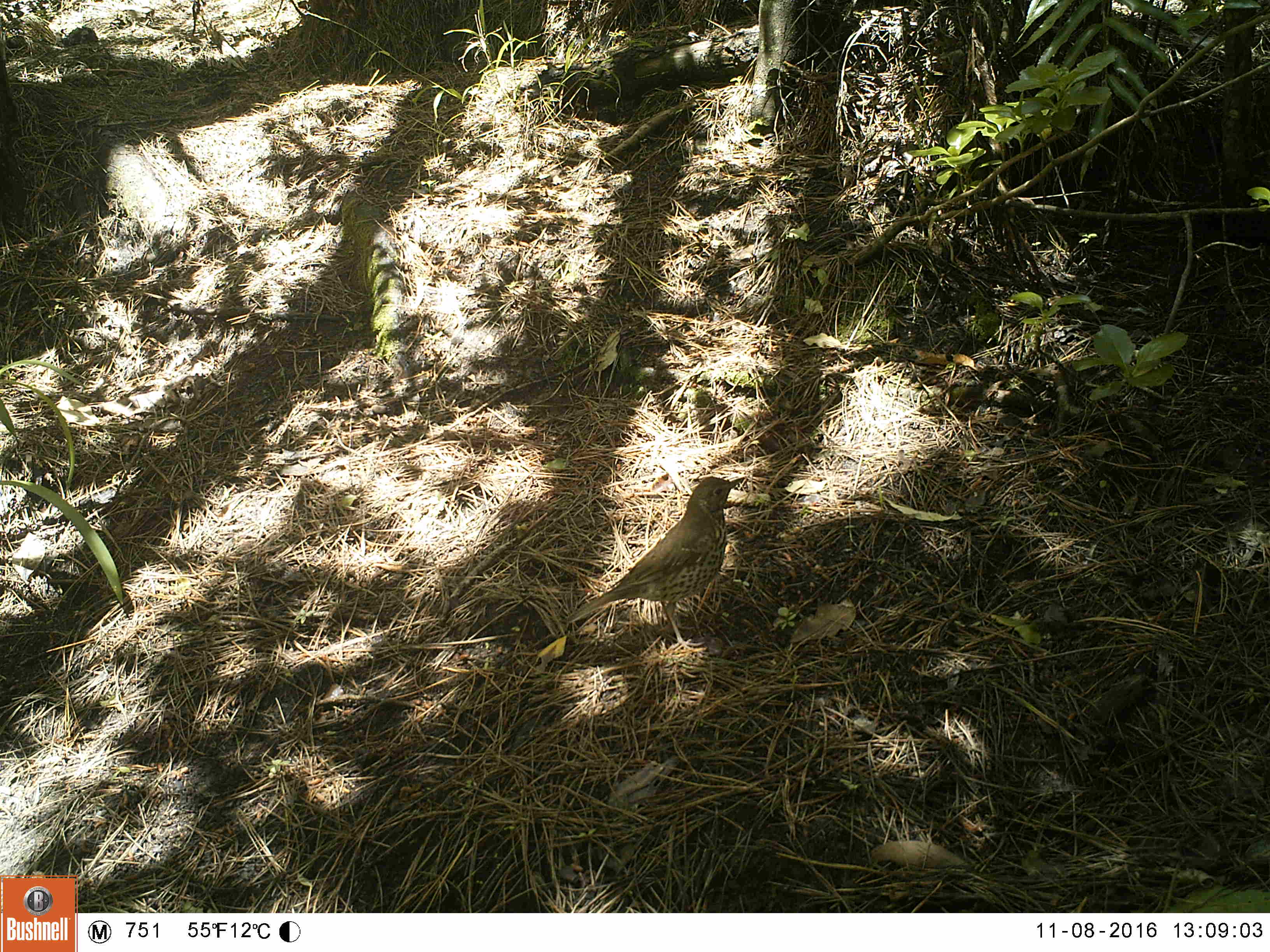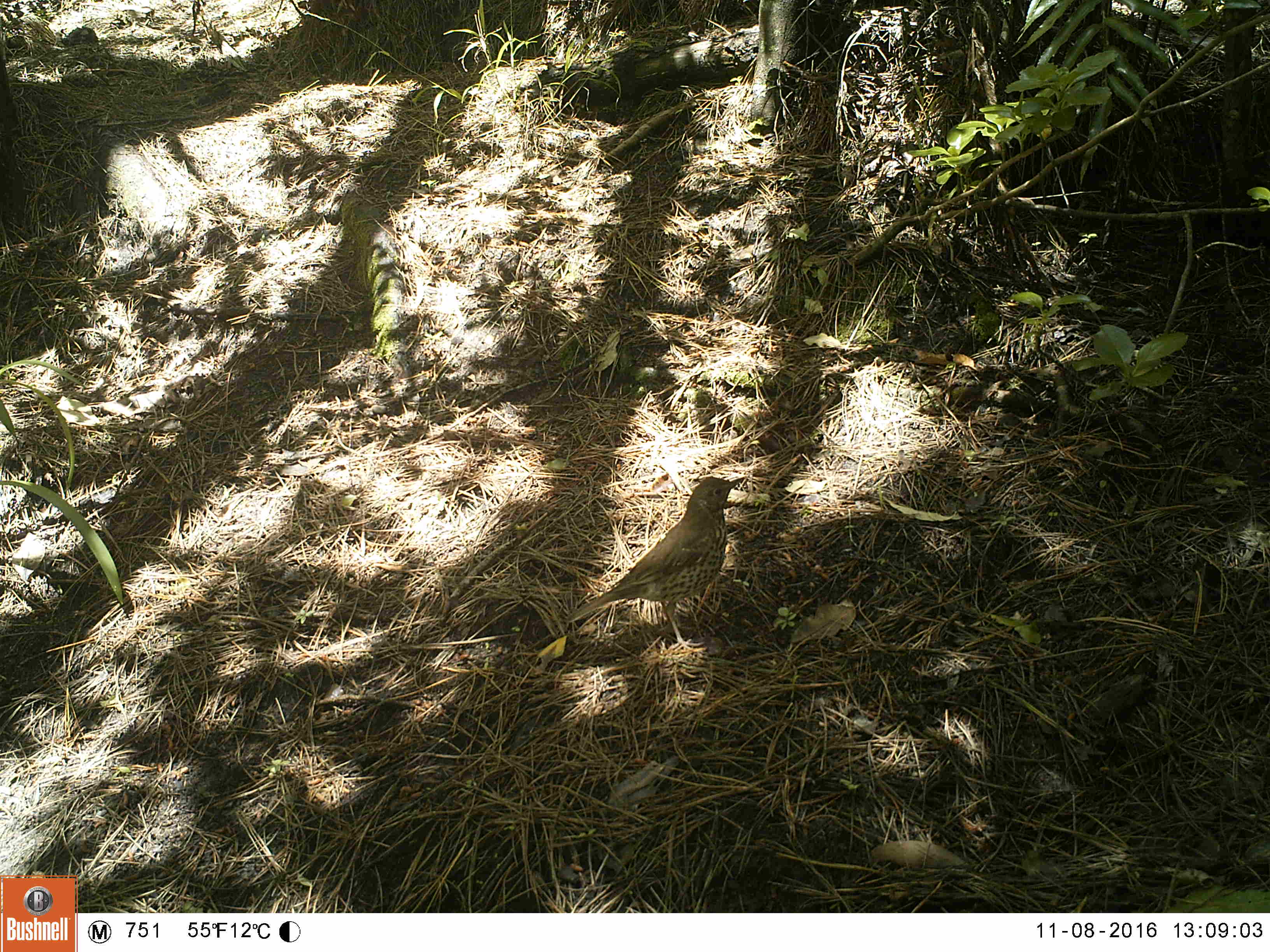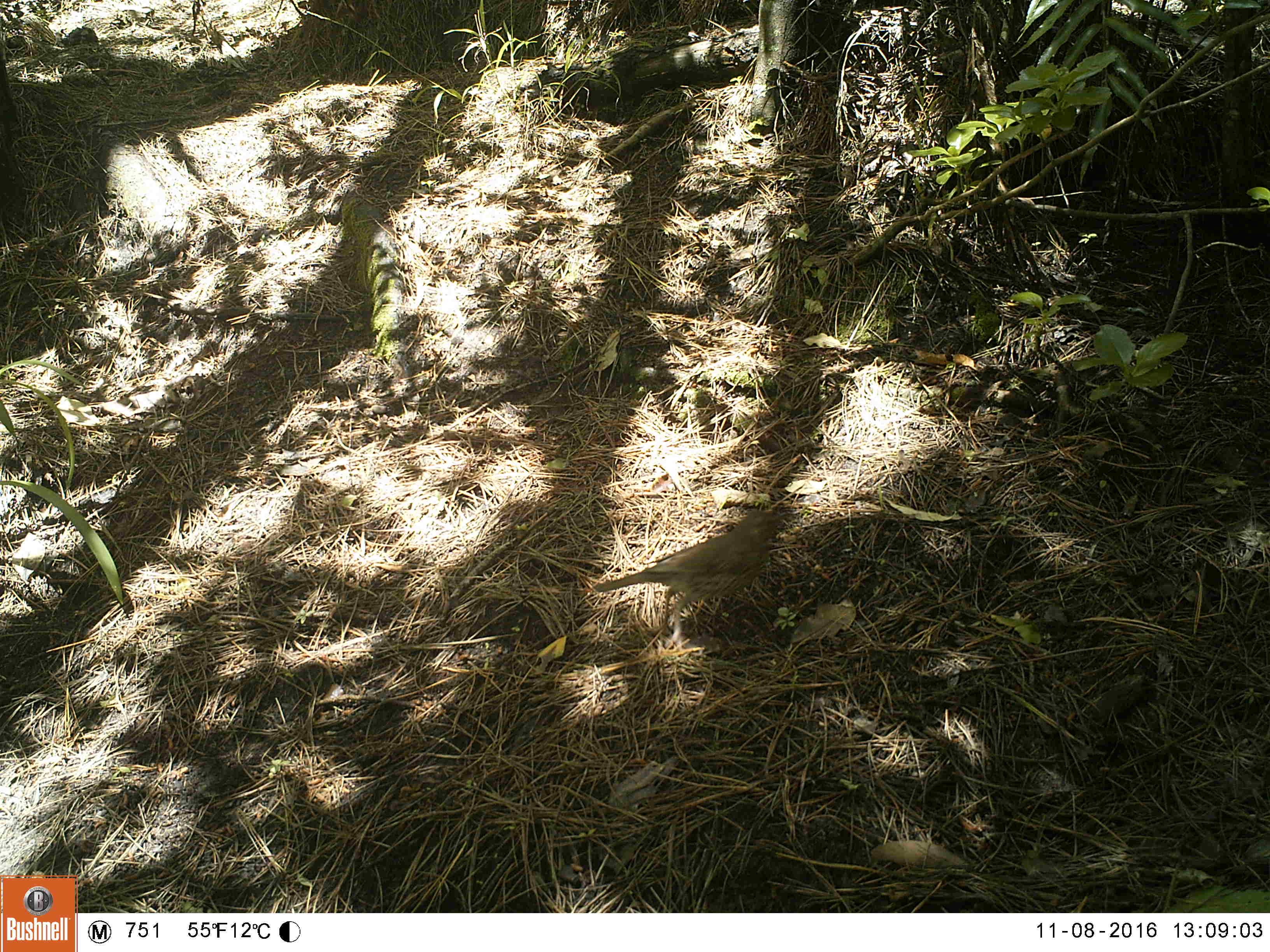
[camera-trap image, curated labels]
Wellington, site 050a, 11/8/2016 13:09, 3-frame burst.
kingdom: Animalia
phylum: Chordata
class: Aves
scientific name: Aves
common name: bird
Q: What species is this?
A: Bird (Aves).